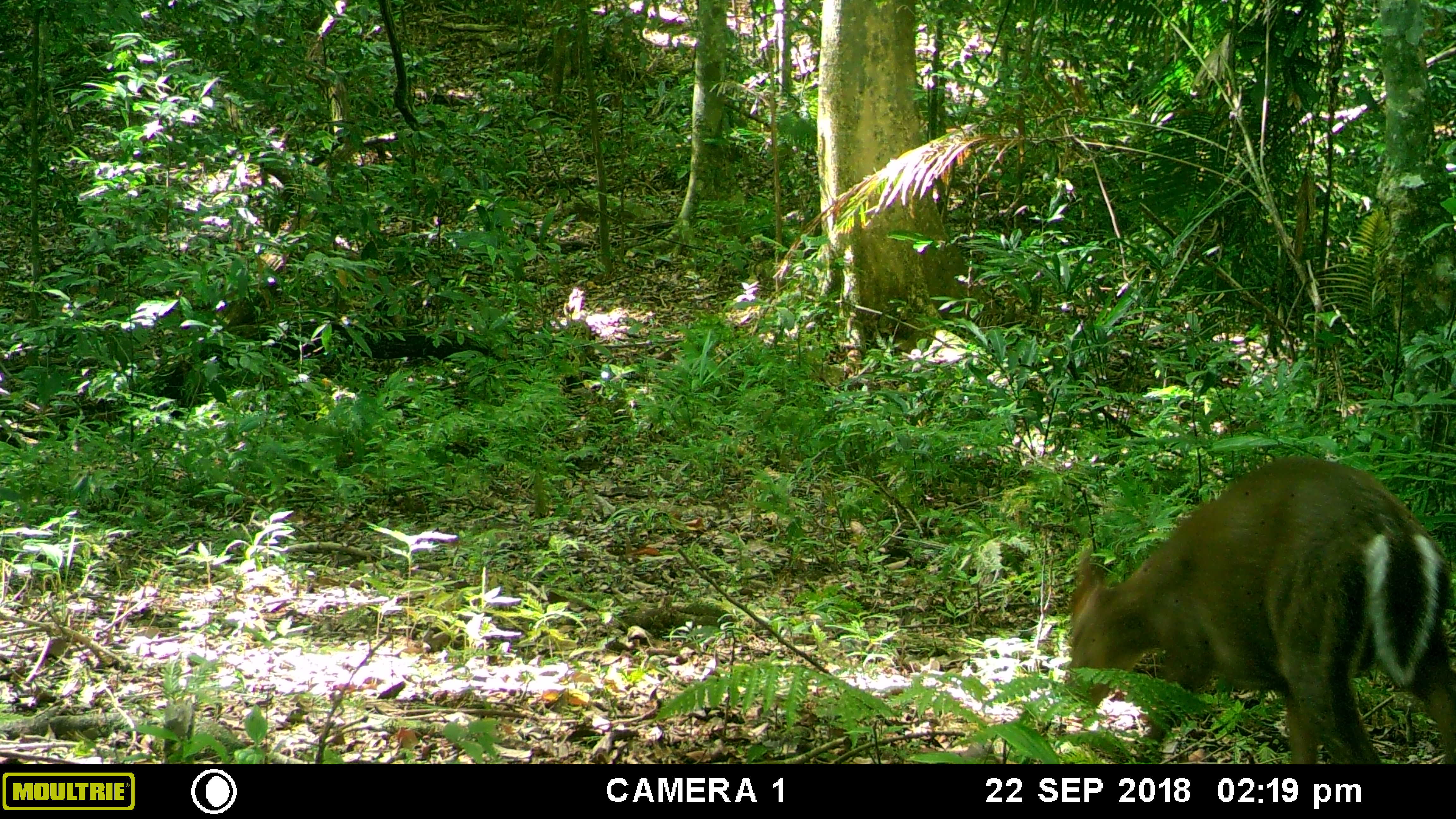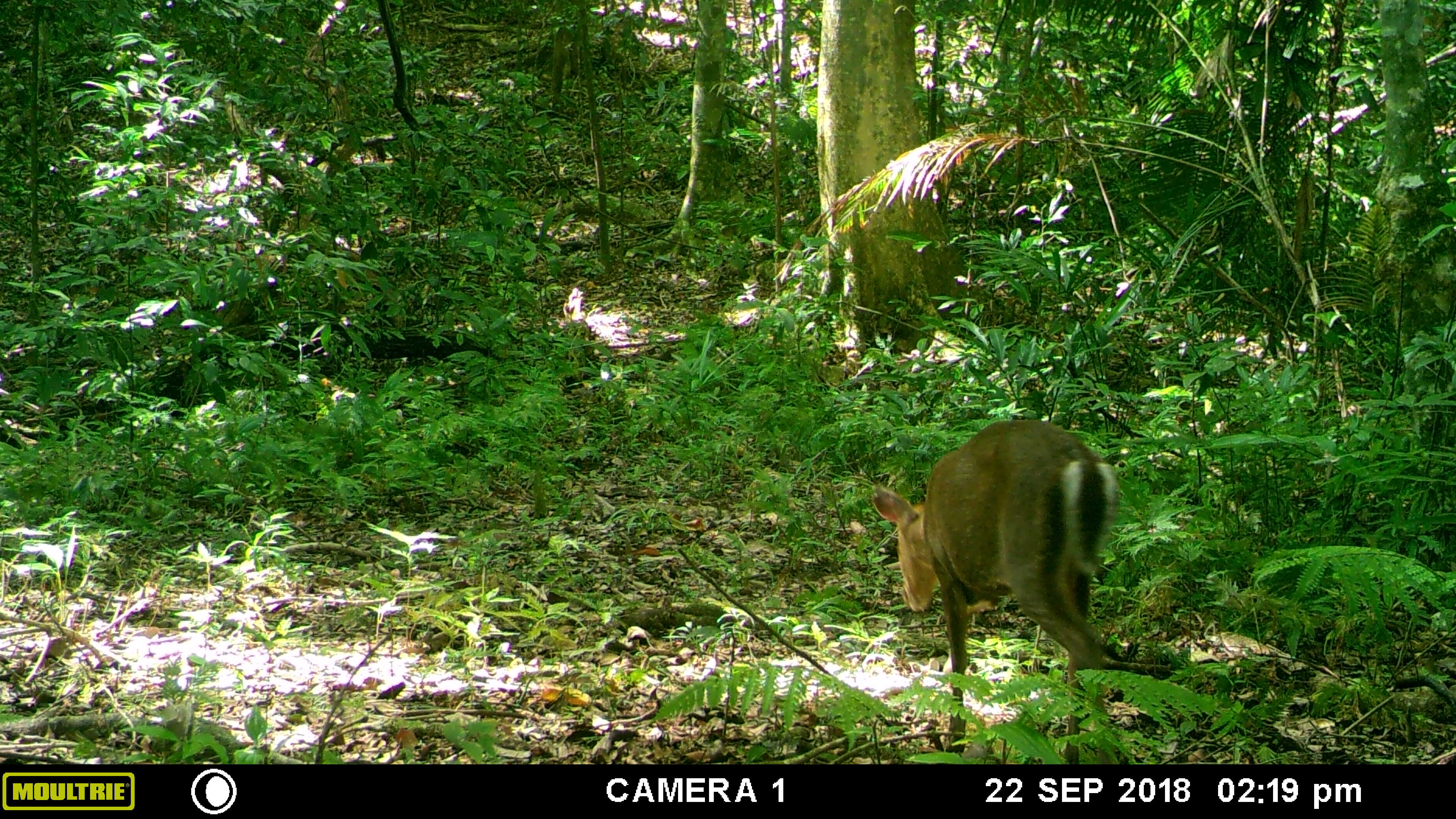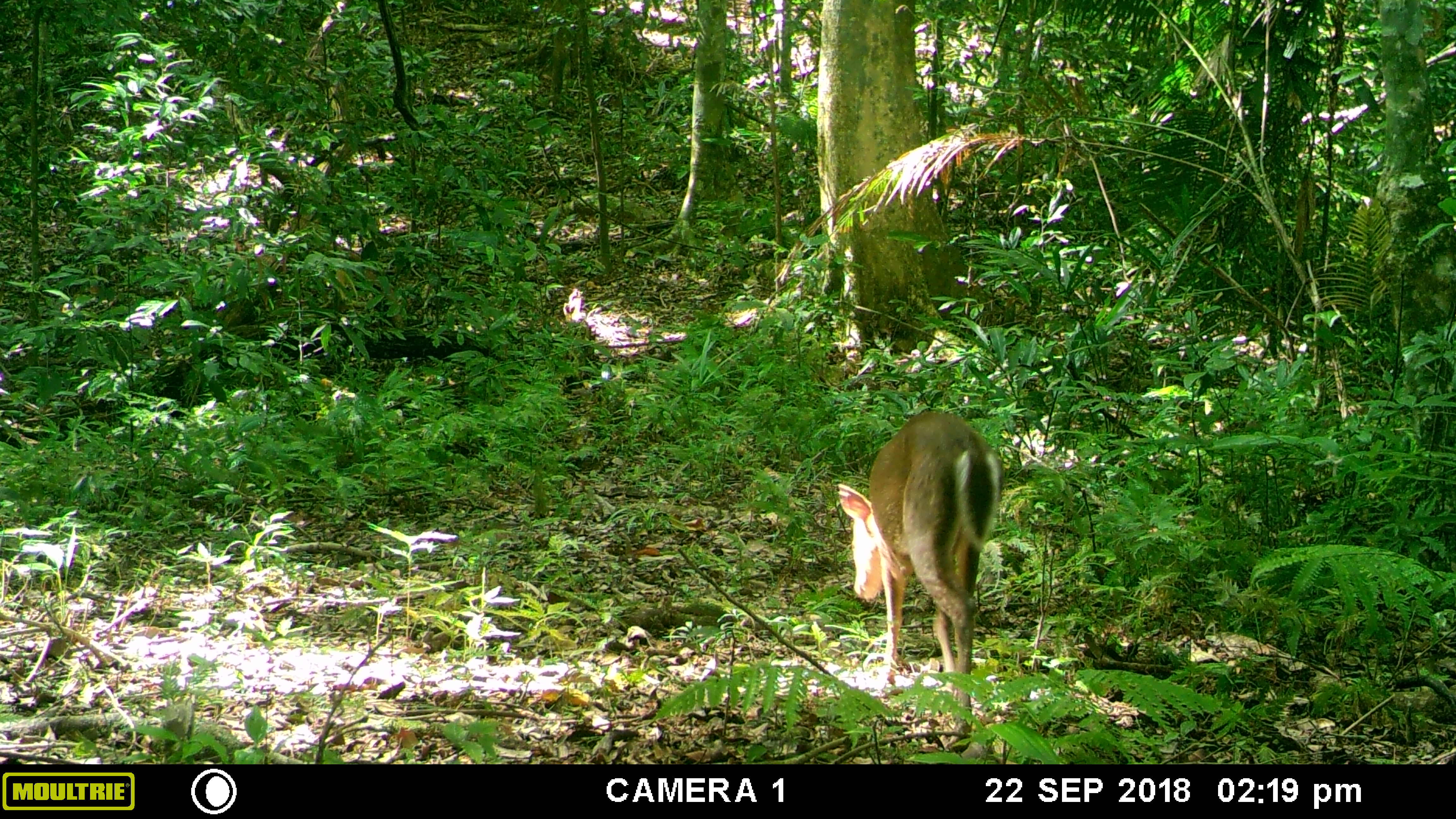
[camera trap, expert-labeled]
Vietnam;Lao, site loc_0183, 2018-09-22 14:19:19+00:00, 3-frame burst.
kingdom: Animalia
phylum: Chordata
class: Mammalia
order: Artiodactyla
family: Cervidae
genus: Muntiacus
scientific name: Muntiacus rooseveltorum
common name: roosevelt's muntjac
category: roosevelts muntjac group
Roosevelts muntjac group (roosevelt's muntjac) (Muntiacus rooseveltorum). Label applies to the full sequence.